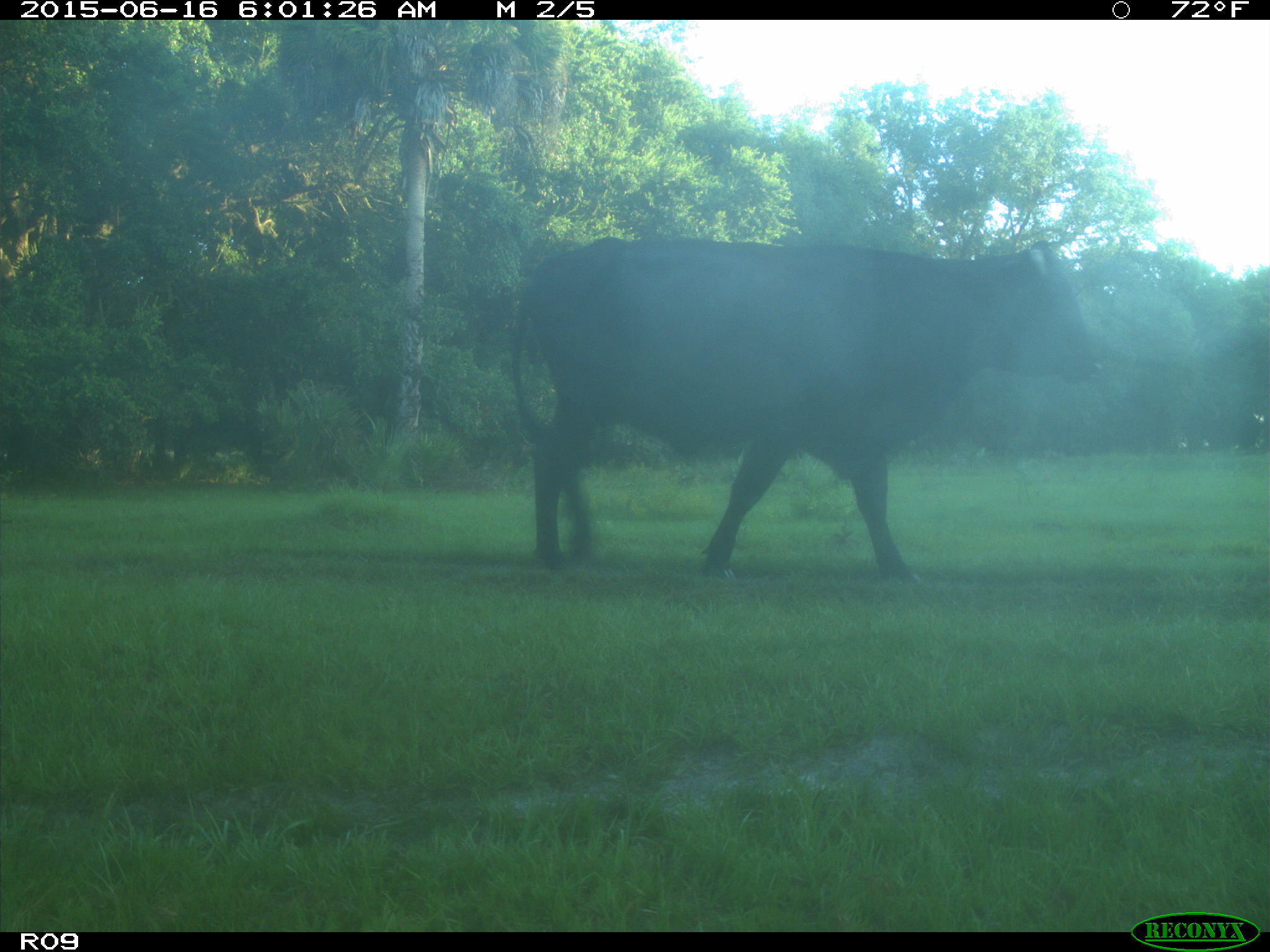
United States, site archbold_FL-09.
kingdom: Animalia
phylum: Chordata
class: Mammalia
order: Artiodactyla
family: Bovidae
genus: Bos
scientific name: Bos taurus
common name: domestic cow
Bos taurus (domestic cow).